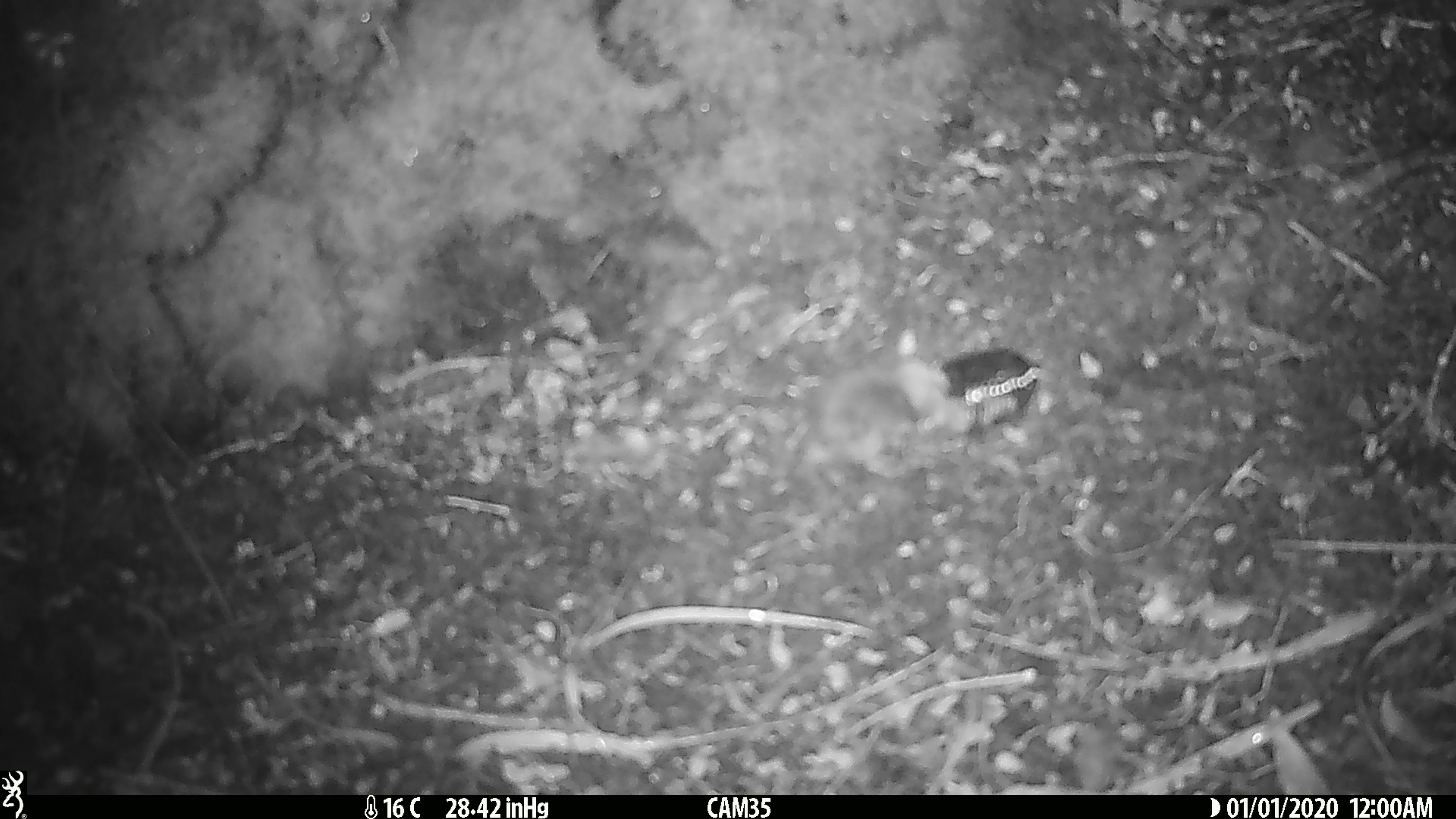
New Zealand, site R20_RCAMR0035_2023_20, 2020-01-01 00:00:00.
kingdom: Animalia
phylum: Chordata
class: Mammalia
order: Rodentia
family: Muridae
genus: Mus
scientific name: Mus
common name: mouse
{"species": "mouse (Mus)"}